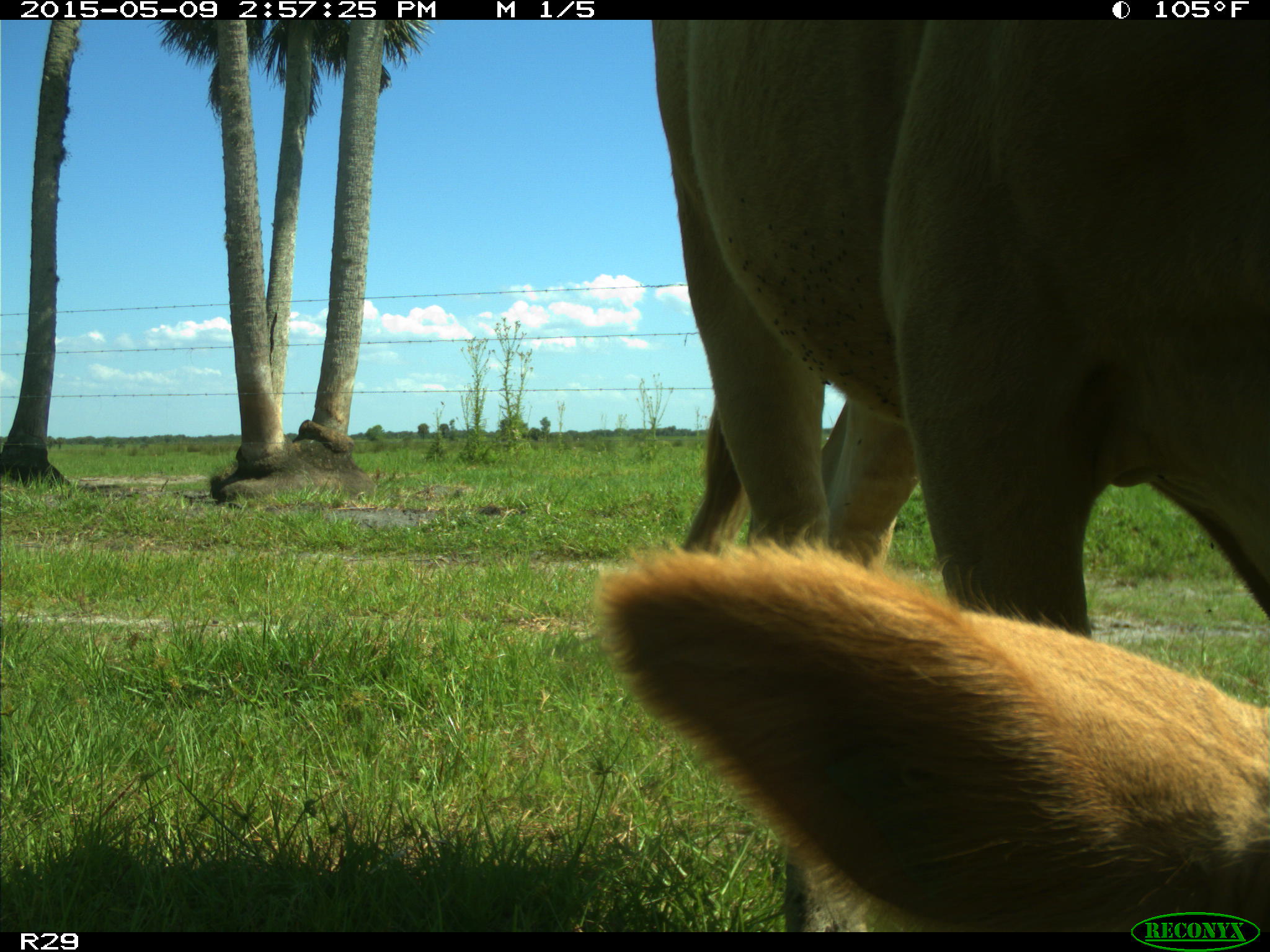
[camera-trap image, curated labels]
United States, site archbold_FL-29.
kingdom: Animalia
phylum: Chordata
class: Mammalia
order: Artiodactyla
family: Bovidae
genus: Bos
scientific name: Bos taurus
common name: domestic cow